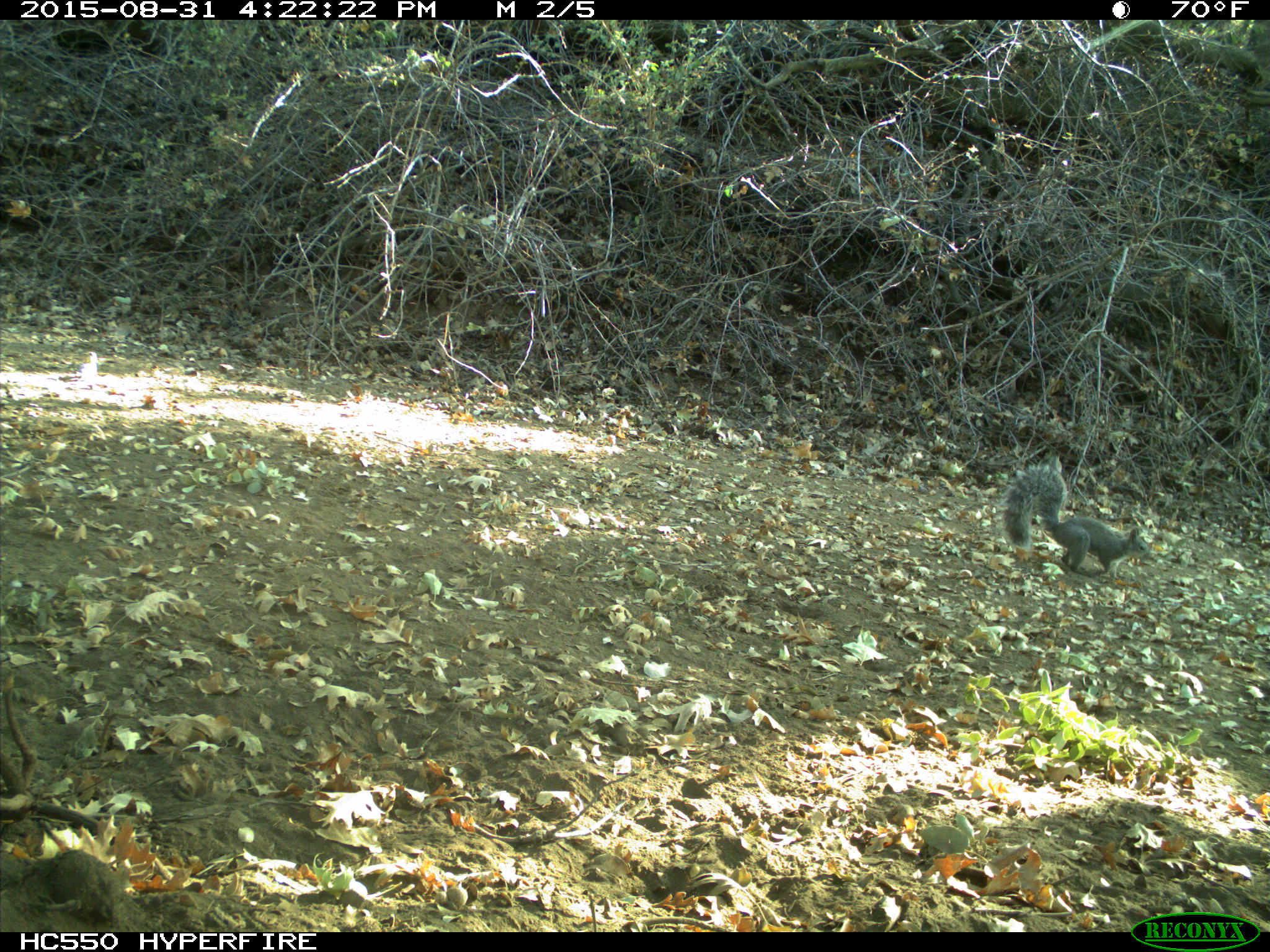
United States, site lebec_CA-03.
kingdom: Animalia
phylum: Chordata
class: Mammalia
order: Rodentia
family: Sciuridae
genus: Sciurus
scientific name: Sciurus carolinensis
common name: eastern gray squirrel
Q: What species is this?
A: Sciurus carolinensis (eastern gray squirrel).